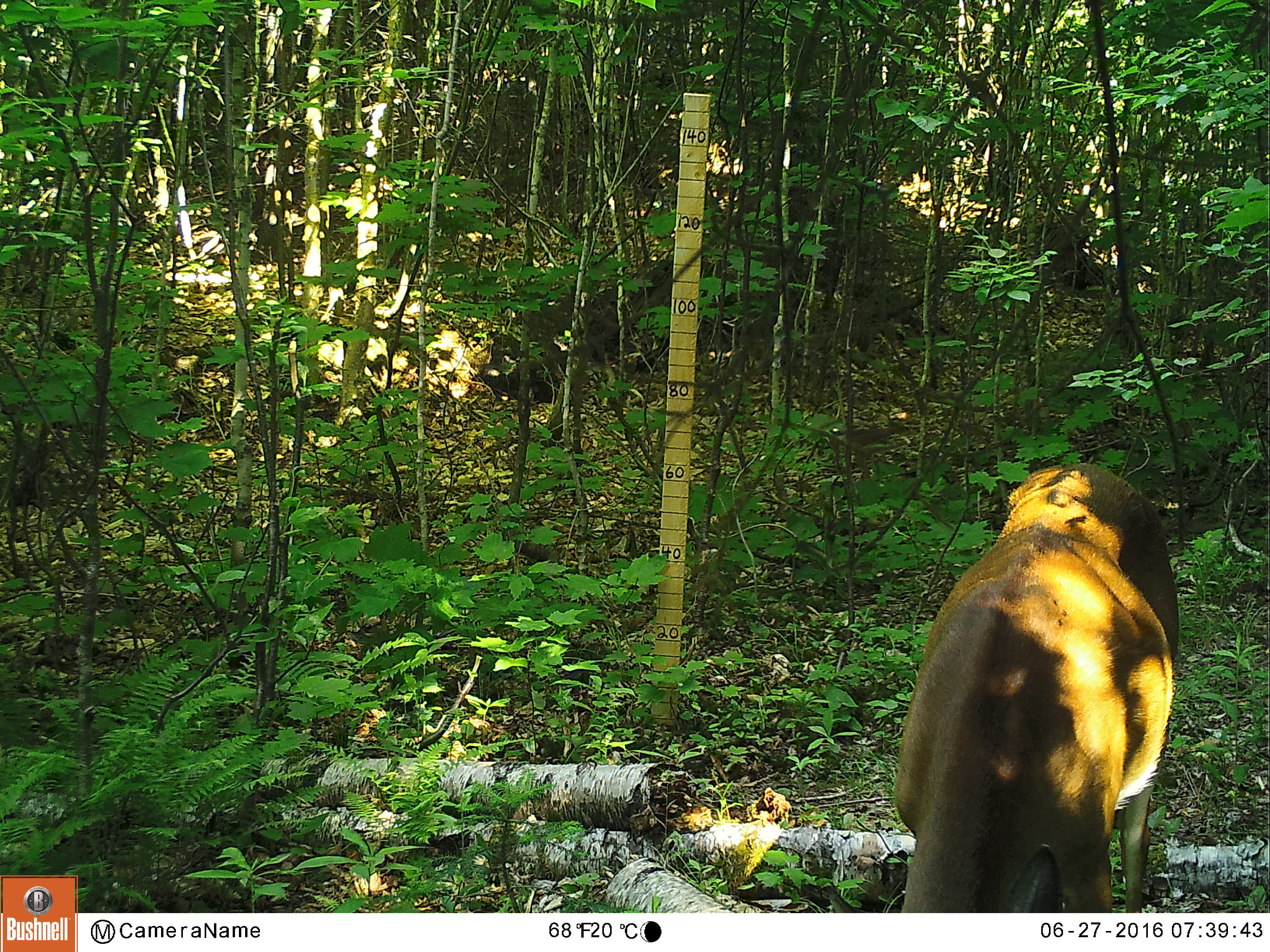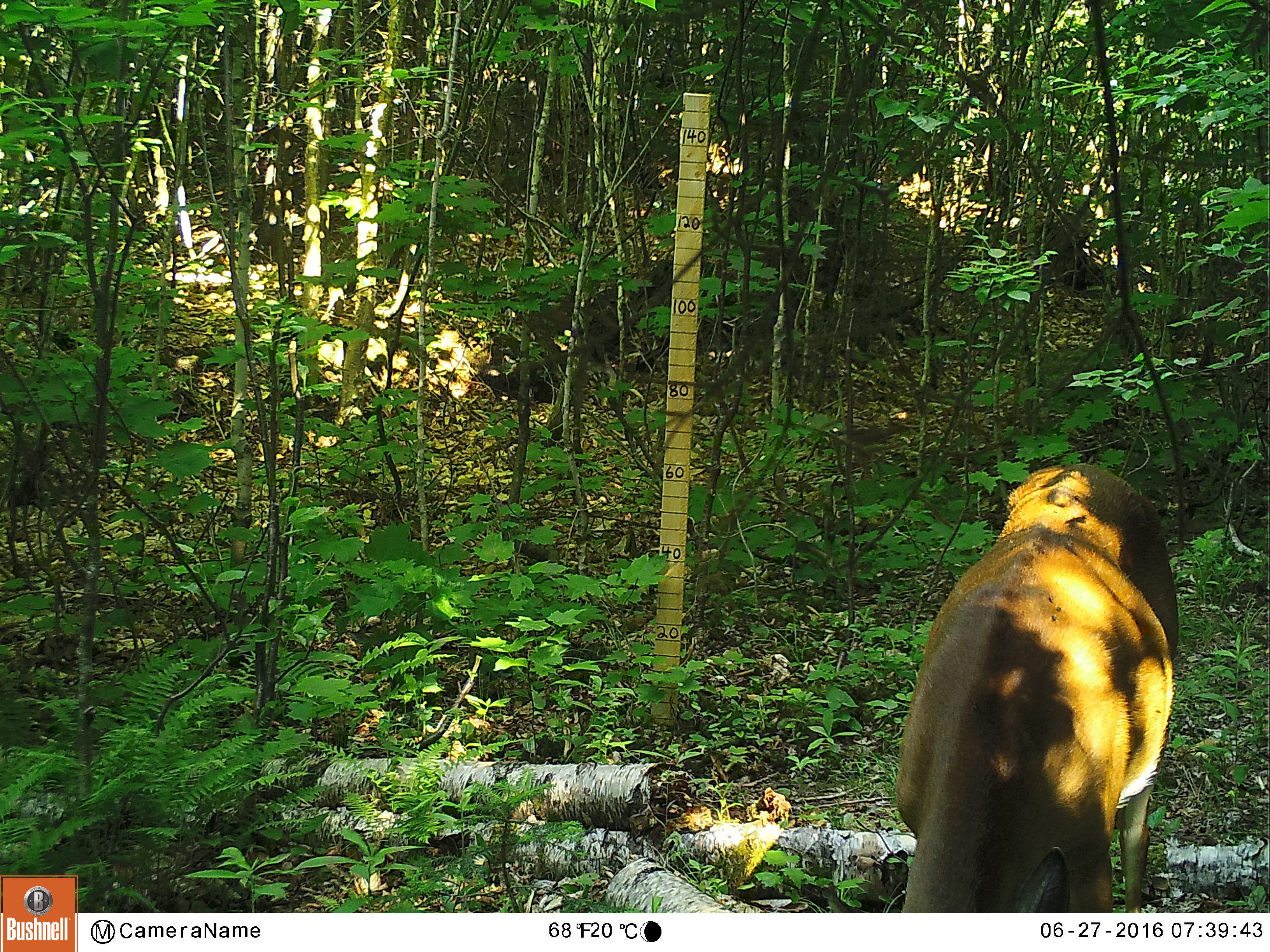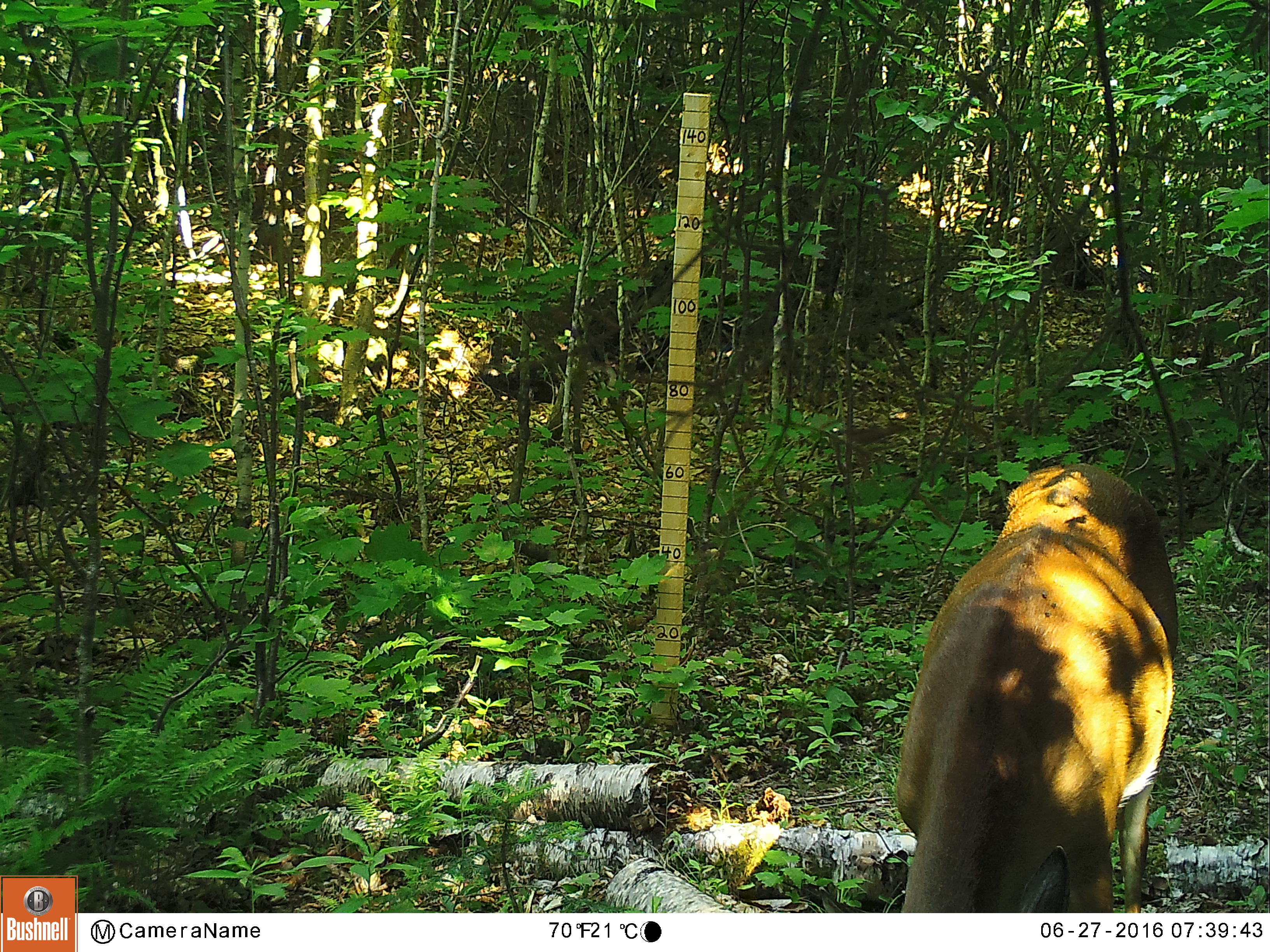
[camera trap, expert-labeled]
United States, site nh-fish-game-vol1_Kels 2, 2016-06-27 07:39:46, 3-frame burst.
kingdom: Animalia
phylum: Chordata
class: Mammalia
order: Artiodactyla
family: Cervidae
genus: Odocoileus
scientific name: Odocoileus virginianus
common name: white-tailed deer